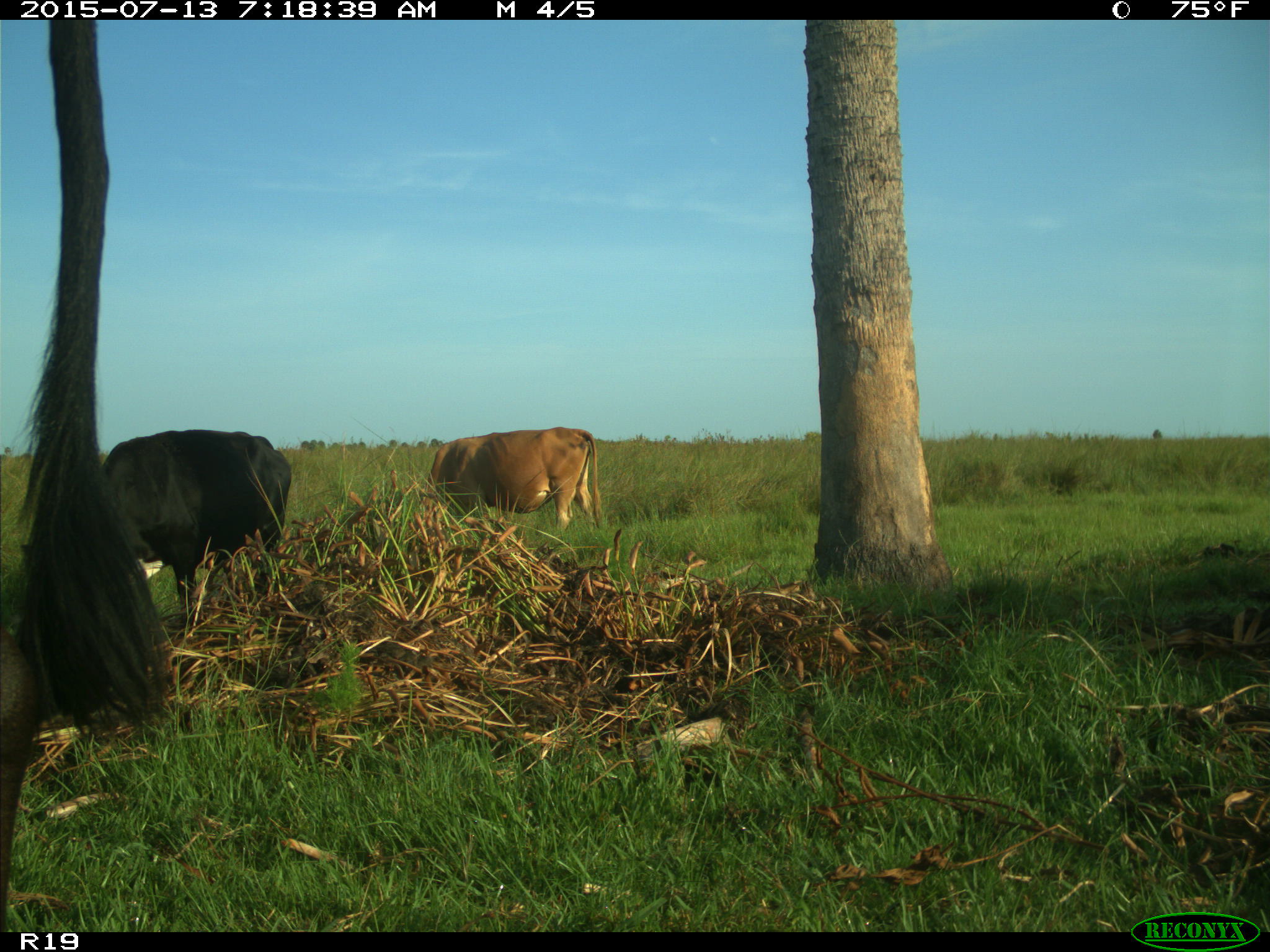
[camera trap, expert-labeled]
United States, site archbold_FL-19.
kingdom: Animalia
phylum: Chordata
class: Mammalia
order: Artiodactyla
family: Bovidae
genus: Bos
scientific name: Bos taurus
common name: domestic cow